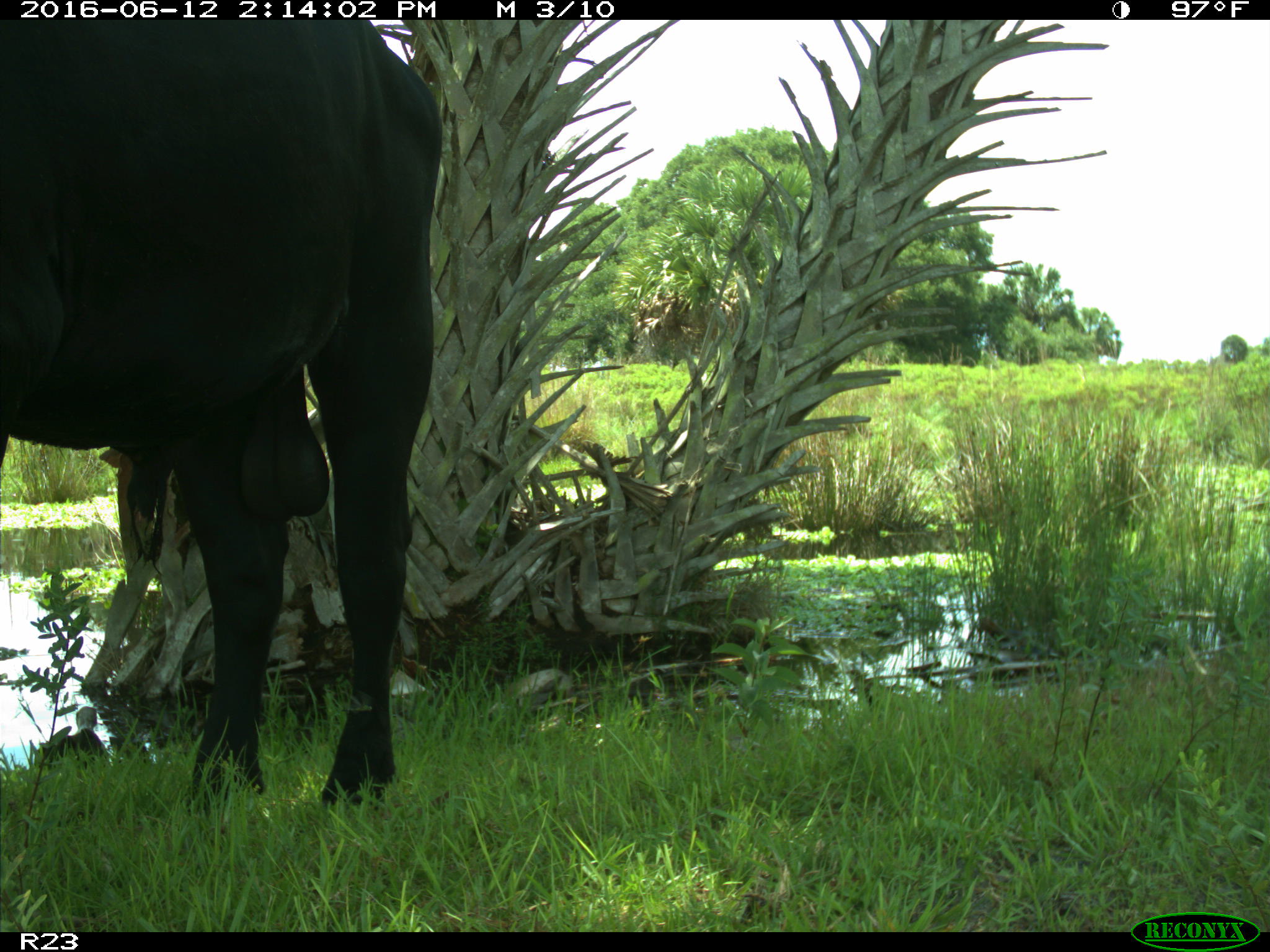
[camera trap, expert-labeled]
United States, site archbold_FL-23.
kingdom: Animalia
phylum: Chordata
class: Mammalia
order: Artiodactyla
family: Bovidae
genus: Bos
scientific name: Bos taurus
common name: domestic cow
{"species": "Bos taurus (domestic cow)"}